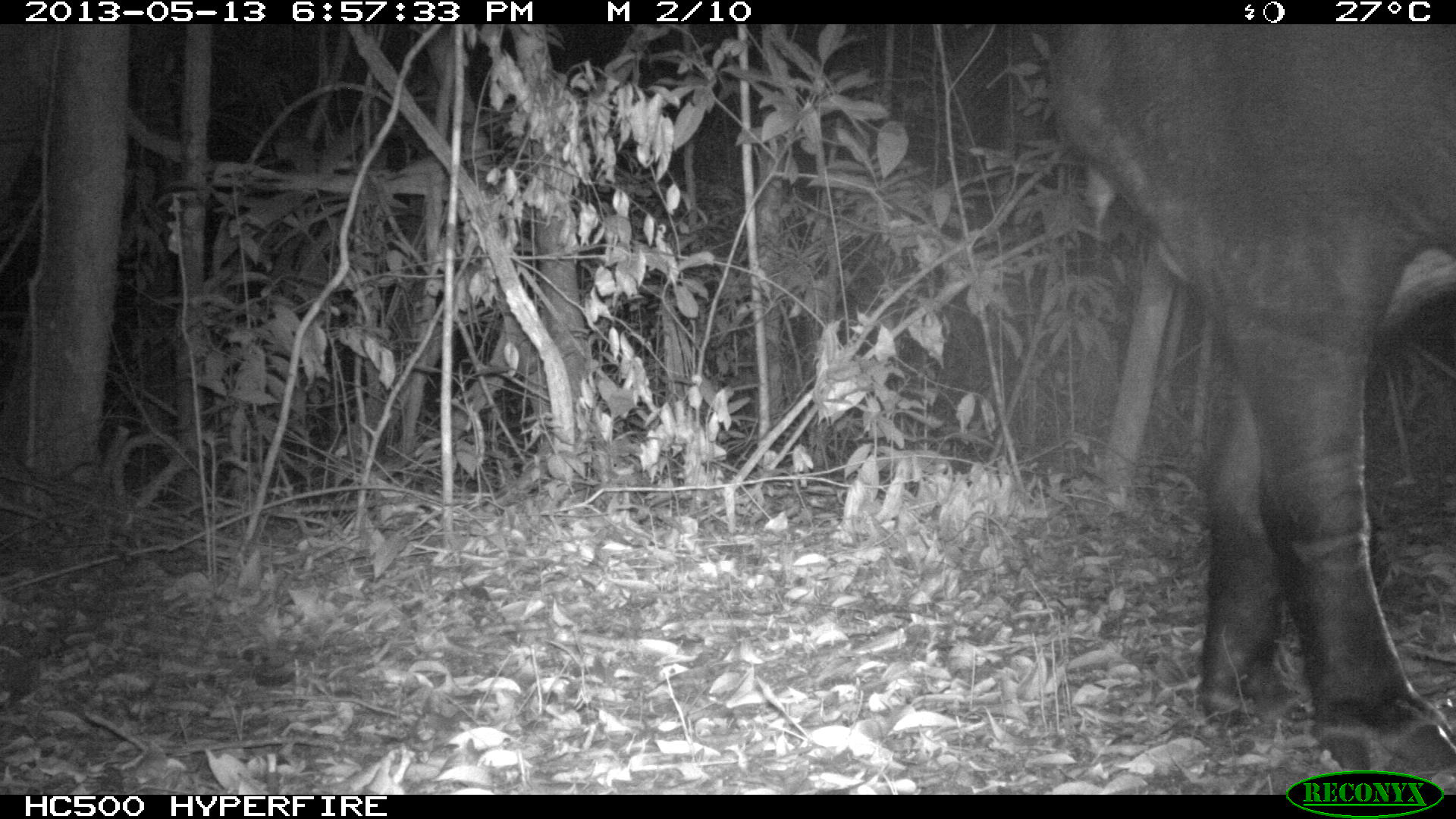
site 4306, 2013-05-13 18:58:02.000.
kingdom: Animalia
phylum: Chordata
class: Mammalia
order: Perissodactyla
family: Tapiridae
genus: Tapirus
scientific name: Tapirus bairdii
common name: baird's tapir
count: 1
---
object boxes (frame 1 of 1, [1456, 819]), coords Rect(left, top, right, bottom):
tapirus bairdii: Rect(1027, 25, 1452, 785)